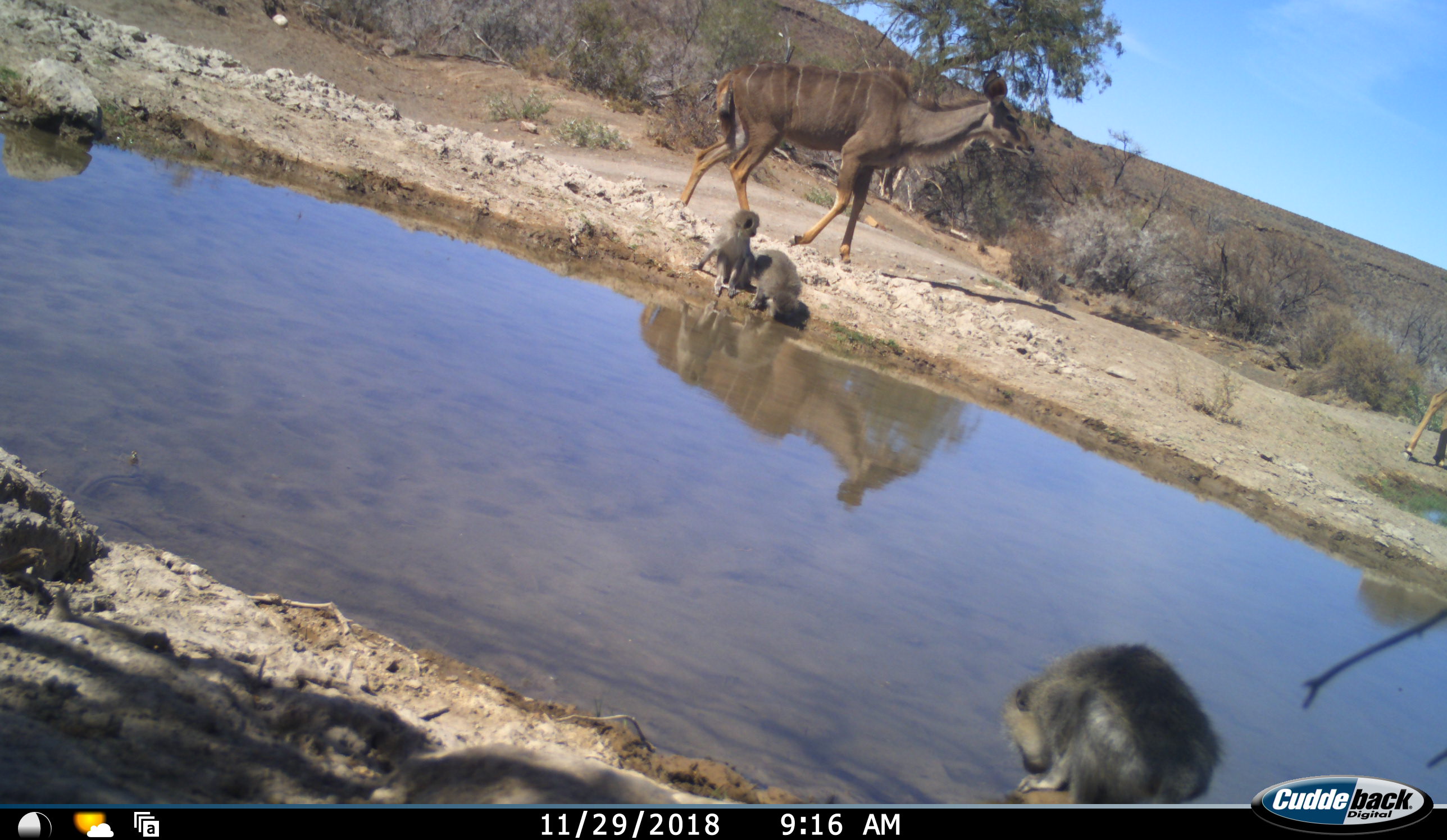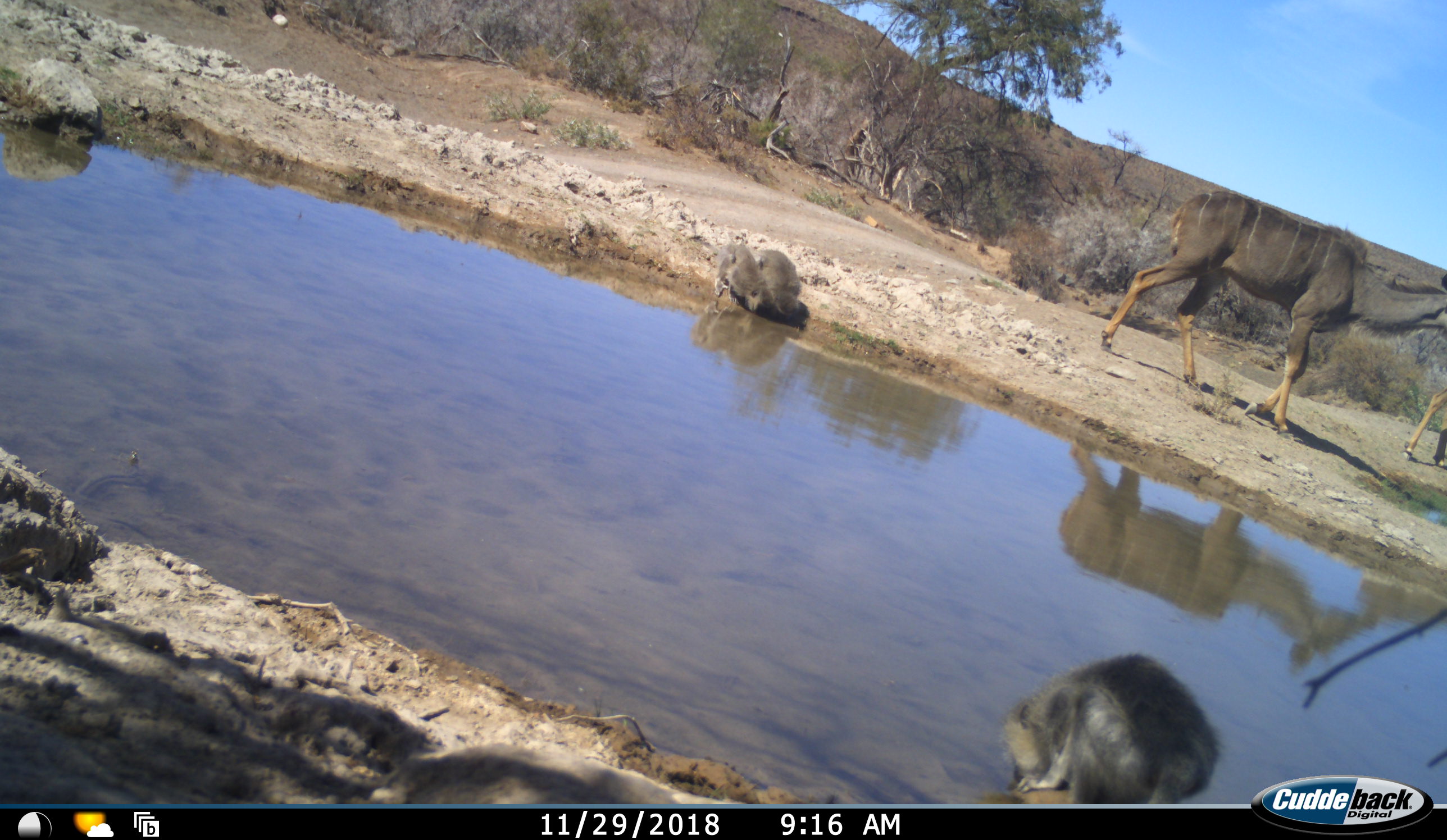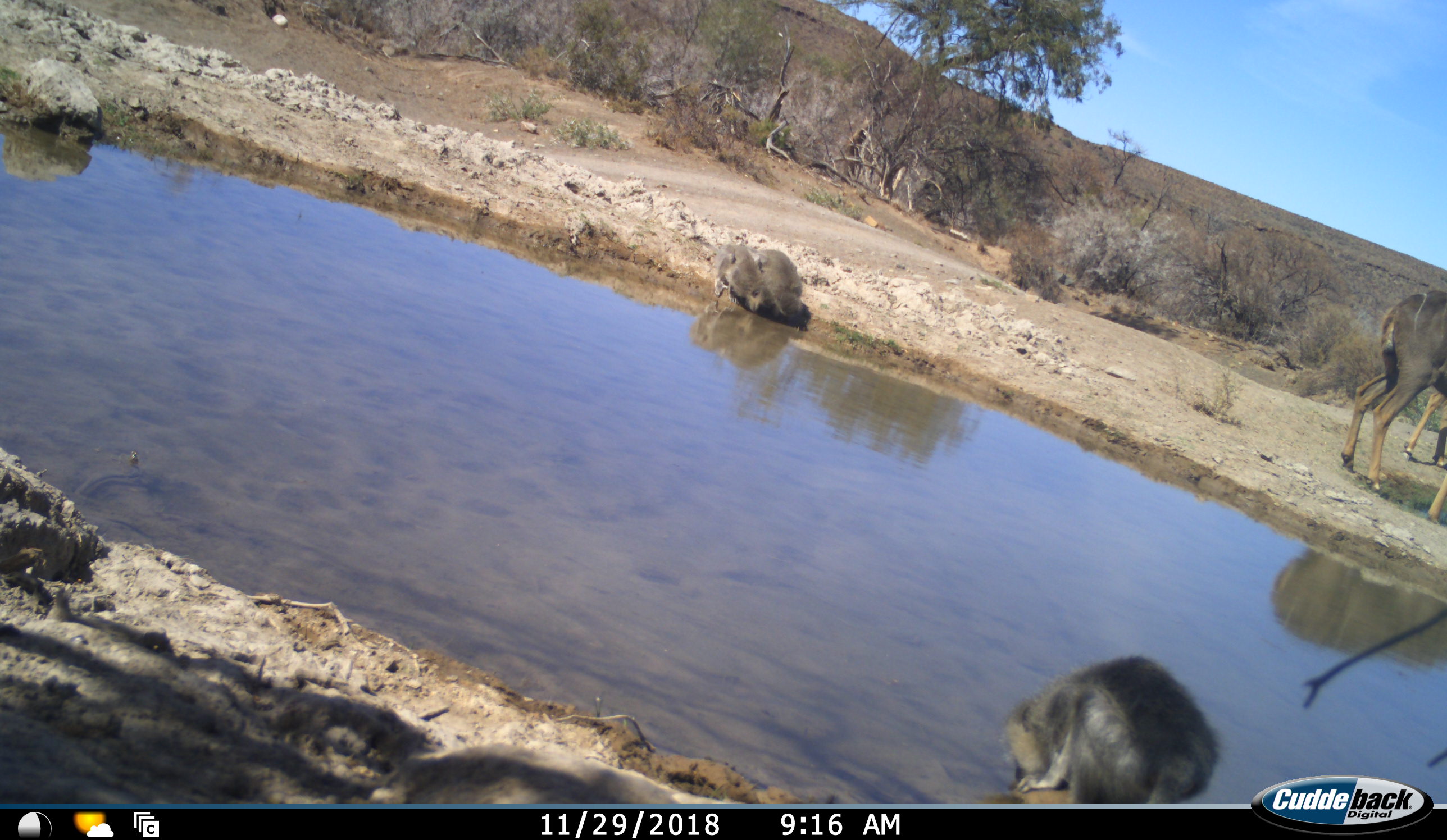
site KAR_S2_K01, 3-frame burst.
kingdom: Animalia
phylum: Chordata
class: Mammalia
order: Artiodactyla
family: Bovidae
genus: Tragelaphus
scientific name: Tragelaphus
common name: kudu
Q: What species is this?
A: Kudu (Tragelaphus).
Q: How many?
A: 2.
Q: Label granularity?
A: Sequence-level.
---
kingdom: Animalia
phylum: Chordata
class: Mammalia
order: Primates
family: Cercopithecidae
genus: Chlorocebus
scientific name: Chlorocebus pygerythrus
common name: vervet monkey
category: monkeyvervet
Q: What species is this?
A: Monkeyvervet (vervet monkey) (Chlorocebus pygerythrus).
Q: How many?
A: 3.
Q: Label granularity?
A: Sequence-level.